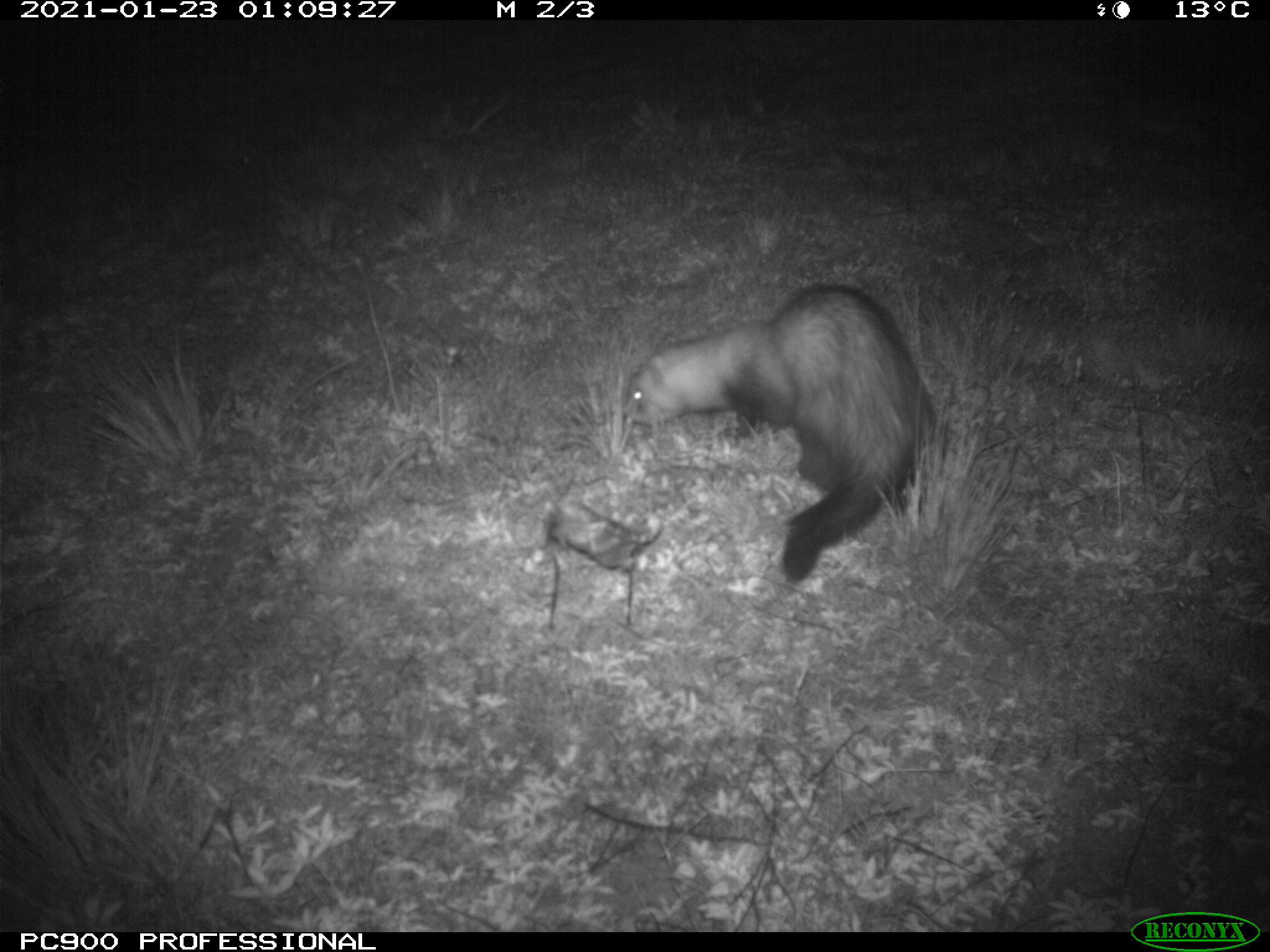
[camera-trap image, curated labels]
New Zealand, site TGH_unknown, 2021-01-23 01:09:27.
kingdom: Animalia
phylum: Chordata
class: Mammalia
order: Carnivora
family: Mustelidae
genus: Mustela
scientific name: Mustela furo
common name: ferret